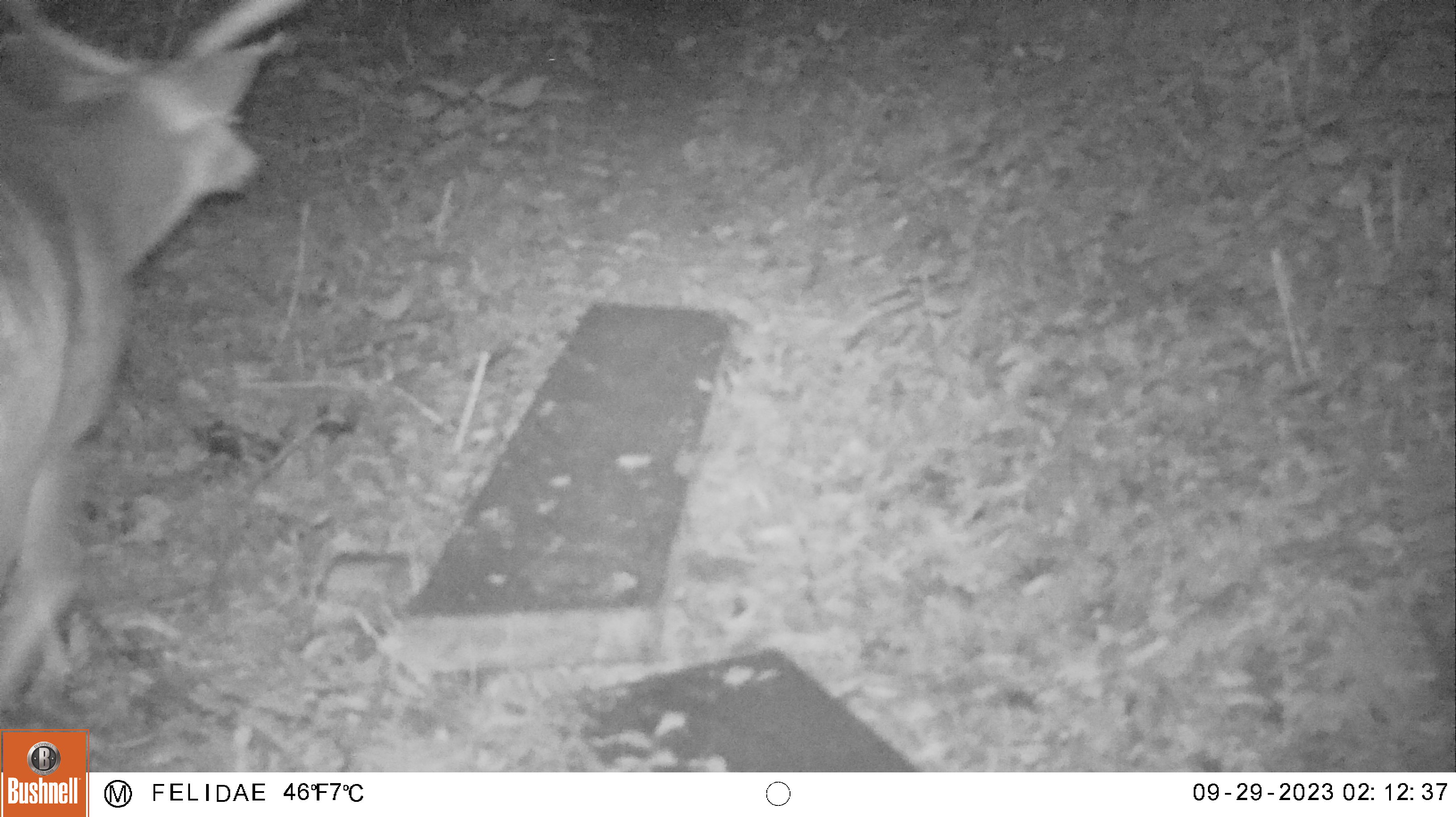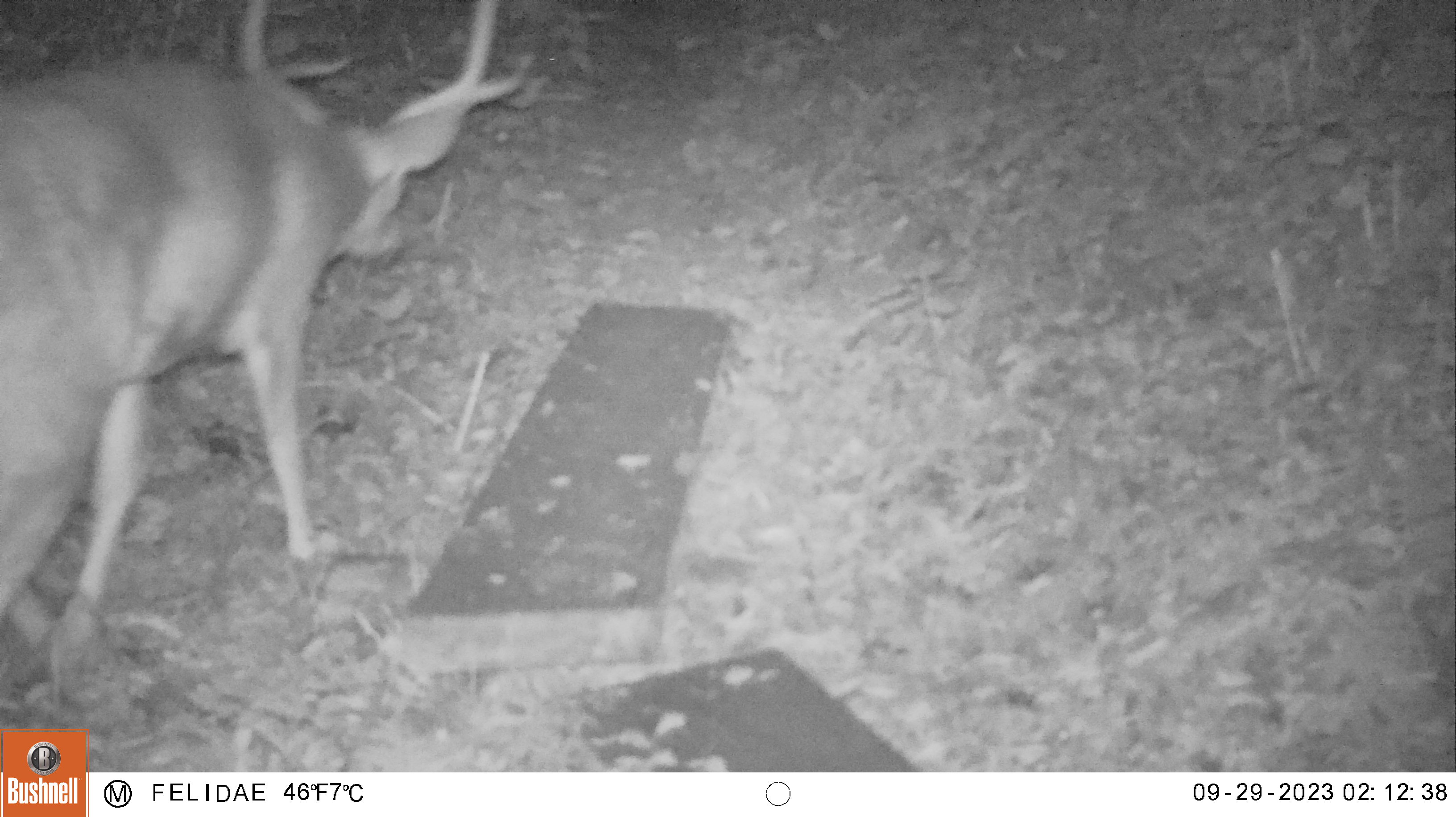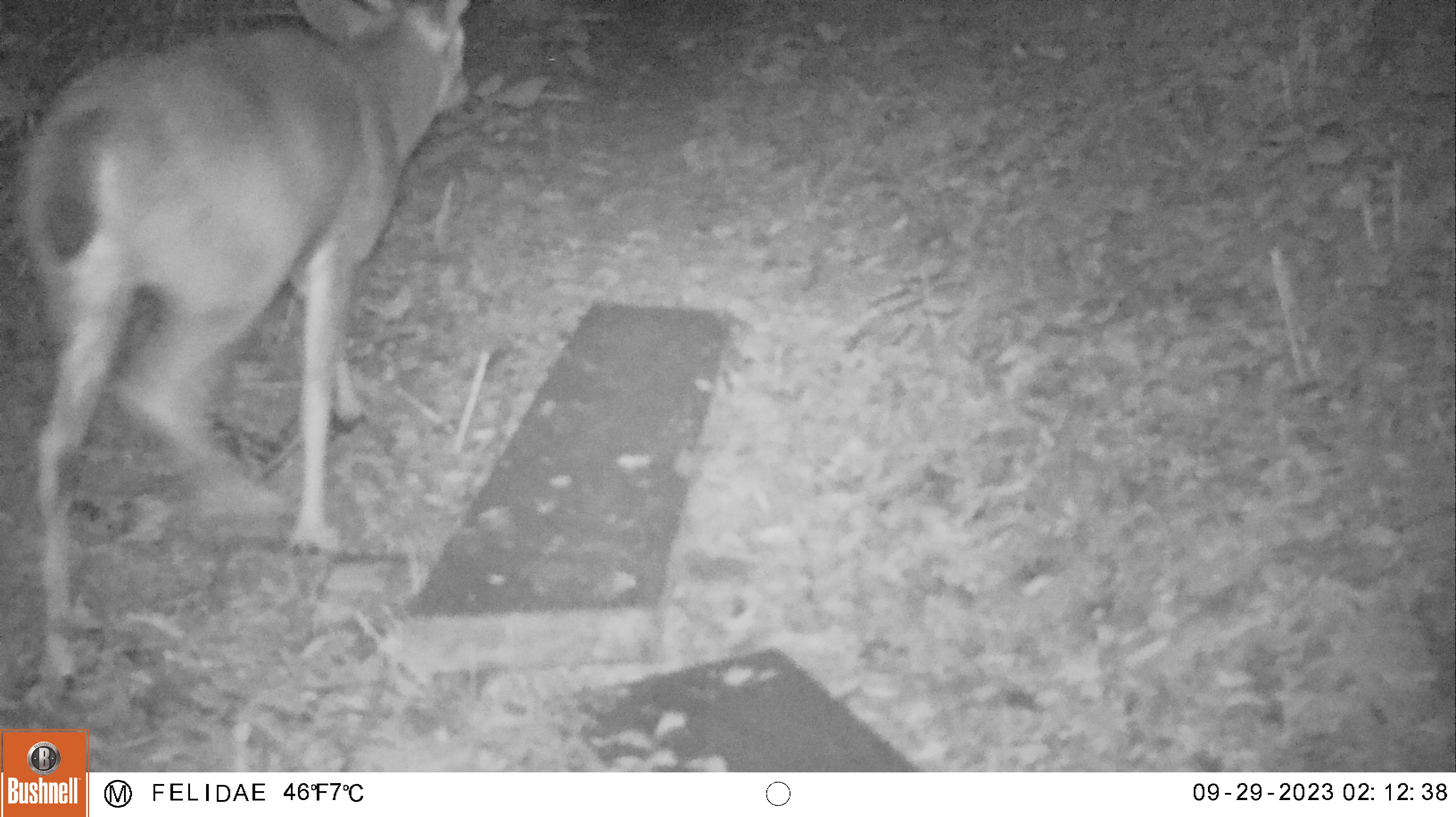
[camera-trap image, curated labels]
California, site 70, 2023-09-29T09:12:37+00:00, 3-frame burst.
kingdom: Animalia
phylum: Chordata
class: Mammalia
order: Artiodactyla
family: Cervidae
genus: Odocoileus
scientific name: Odocoileus hemionus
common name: mule deer